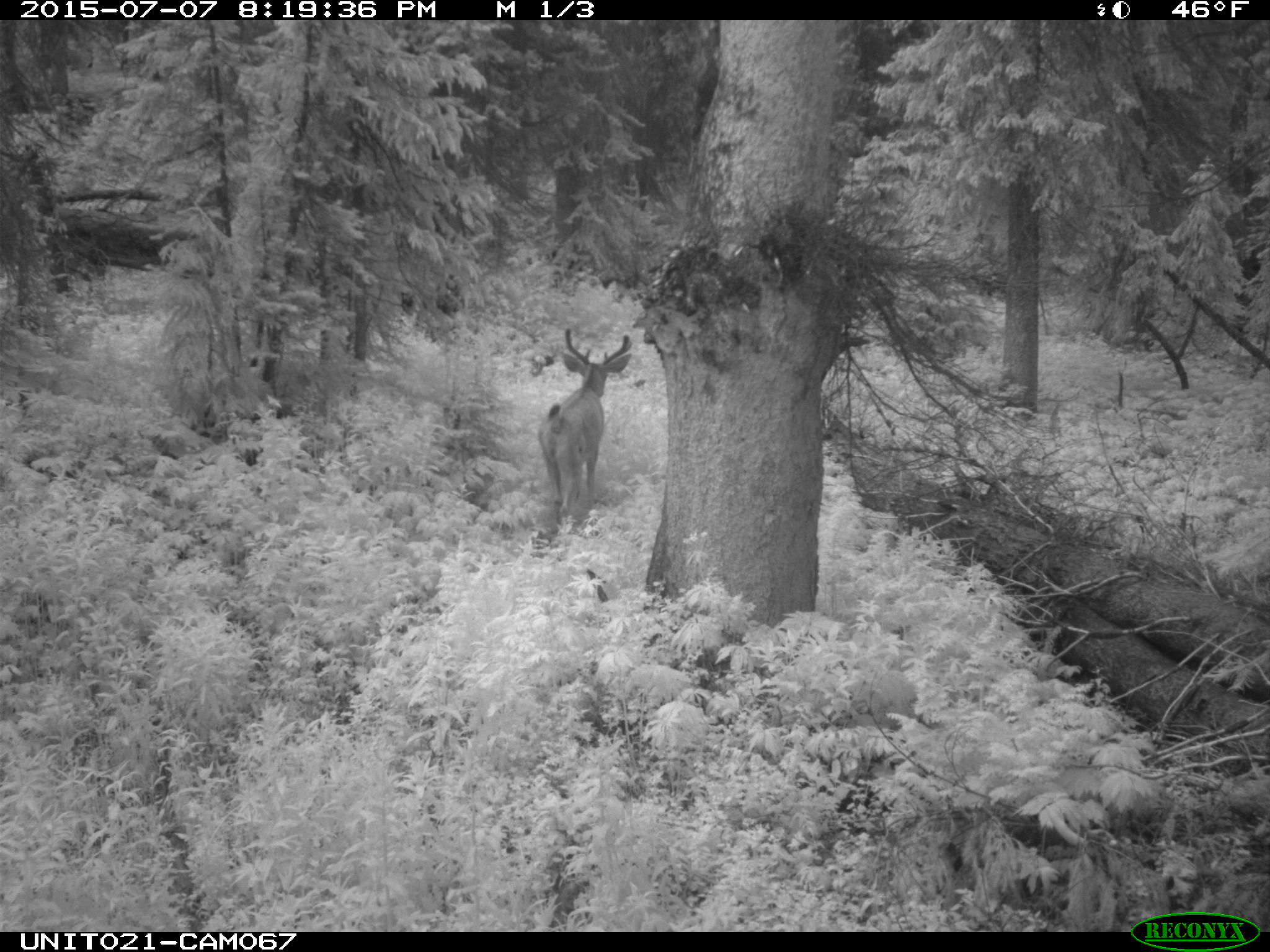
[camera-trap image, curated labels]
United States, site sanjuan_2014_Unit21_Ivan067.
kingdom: Animalia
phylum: Chordata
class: Mammalia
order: Artiodactyla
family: Cervidae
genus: Odocoileus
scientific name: Odocoileus hemionus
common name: mule deer